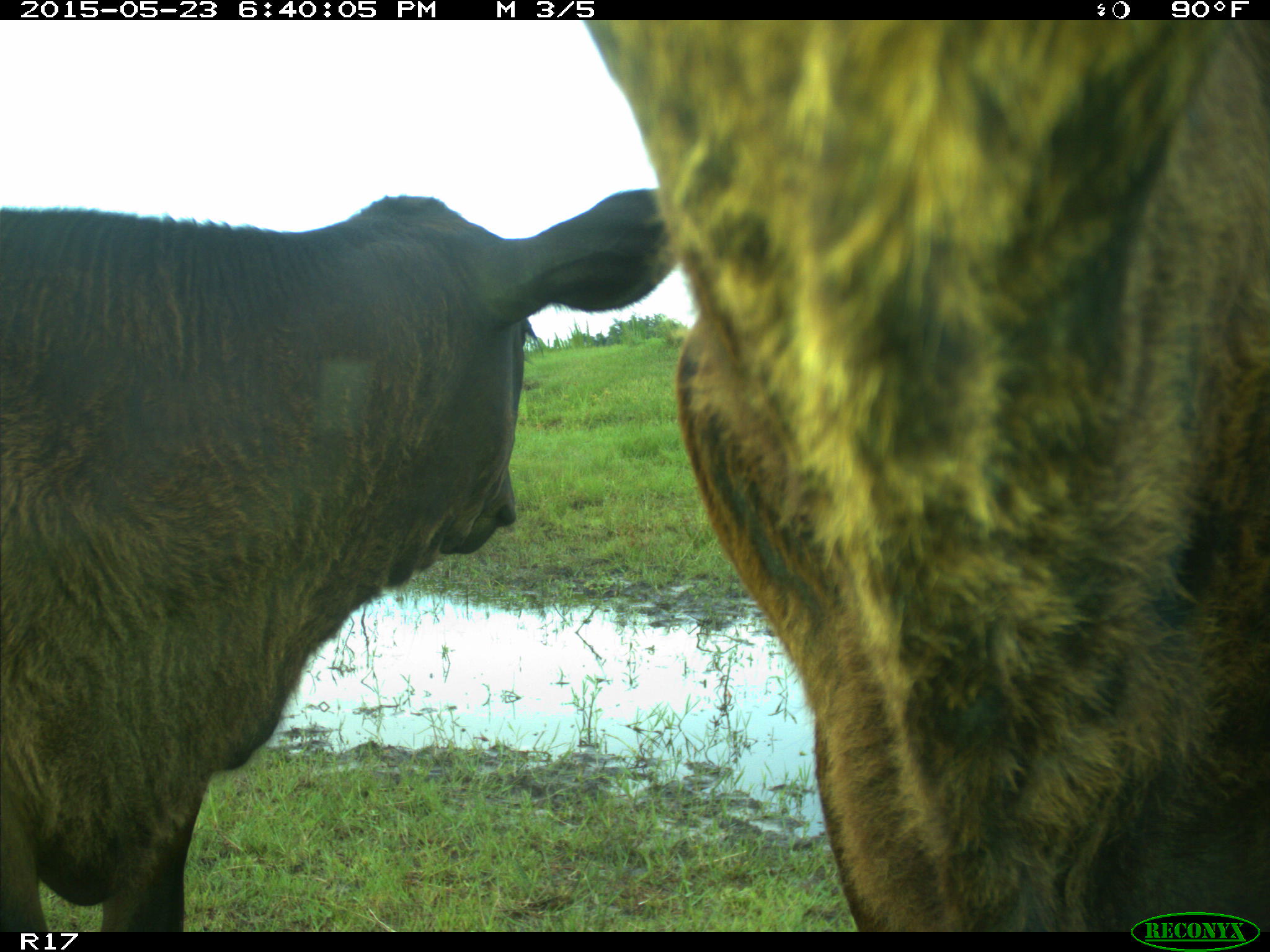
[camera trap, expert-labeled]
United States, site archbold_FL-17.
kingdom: Animalia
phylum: Chordata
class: Mammalia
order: Artiodactyla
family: Bovidae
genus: Bos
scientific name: Bos taurus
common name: domestic cow